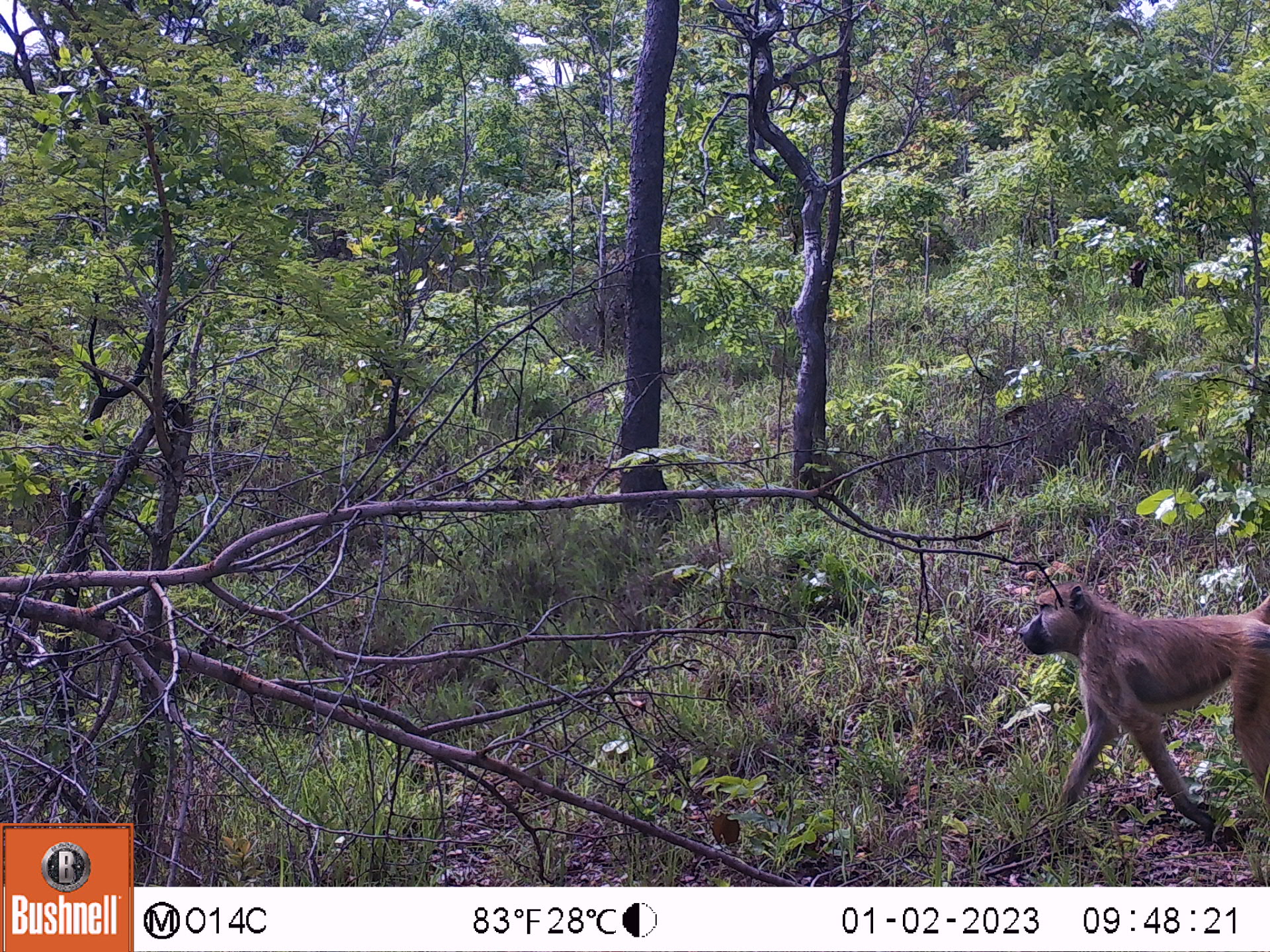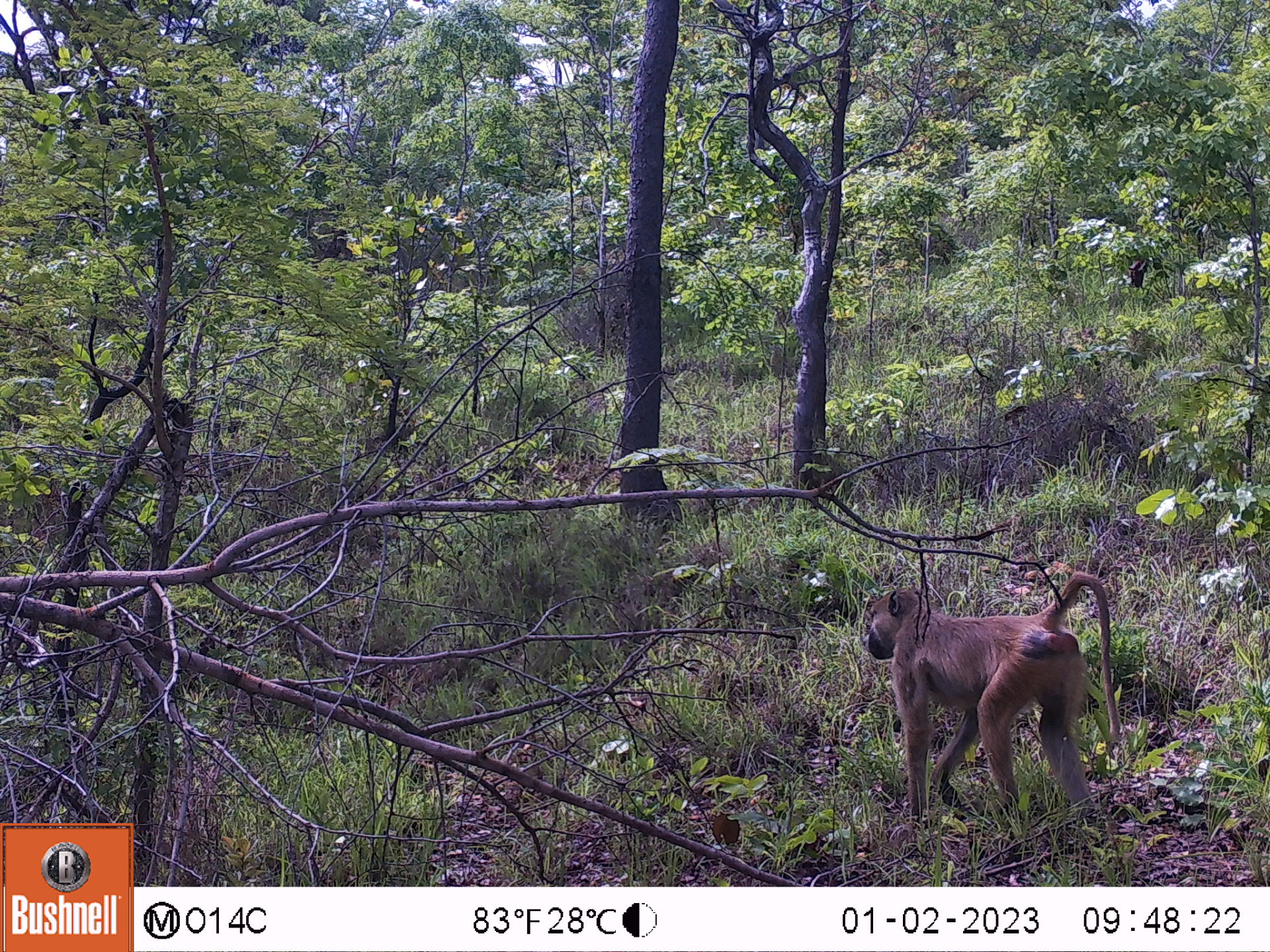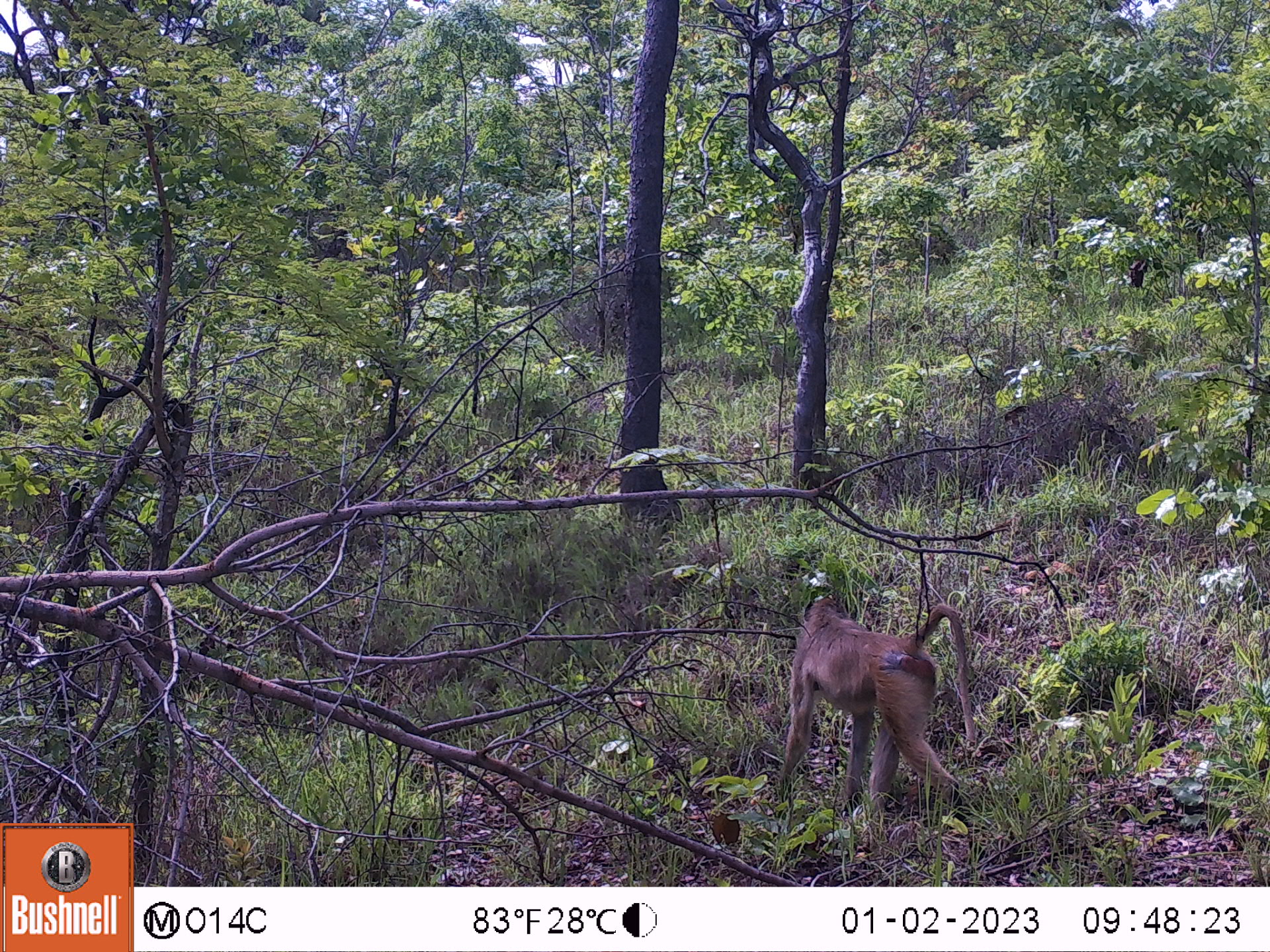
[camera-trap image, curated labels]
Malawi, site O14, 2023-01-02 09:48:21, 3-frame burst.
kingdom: Animalia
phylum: Chordata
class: Mammalia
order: Primates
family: Cercopithecidae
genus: Papio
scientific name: Papio cynocephalus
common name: yellow baboon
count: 1